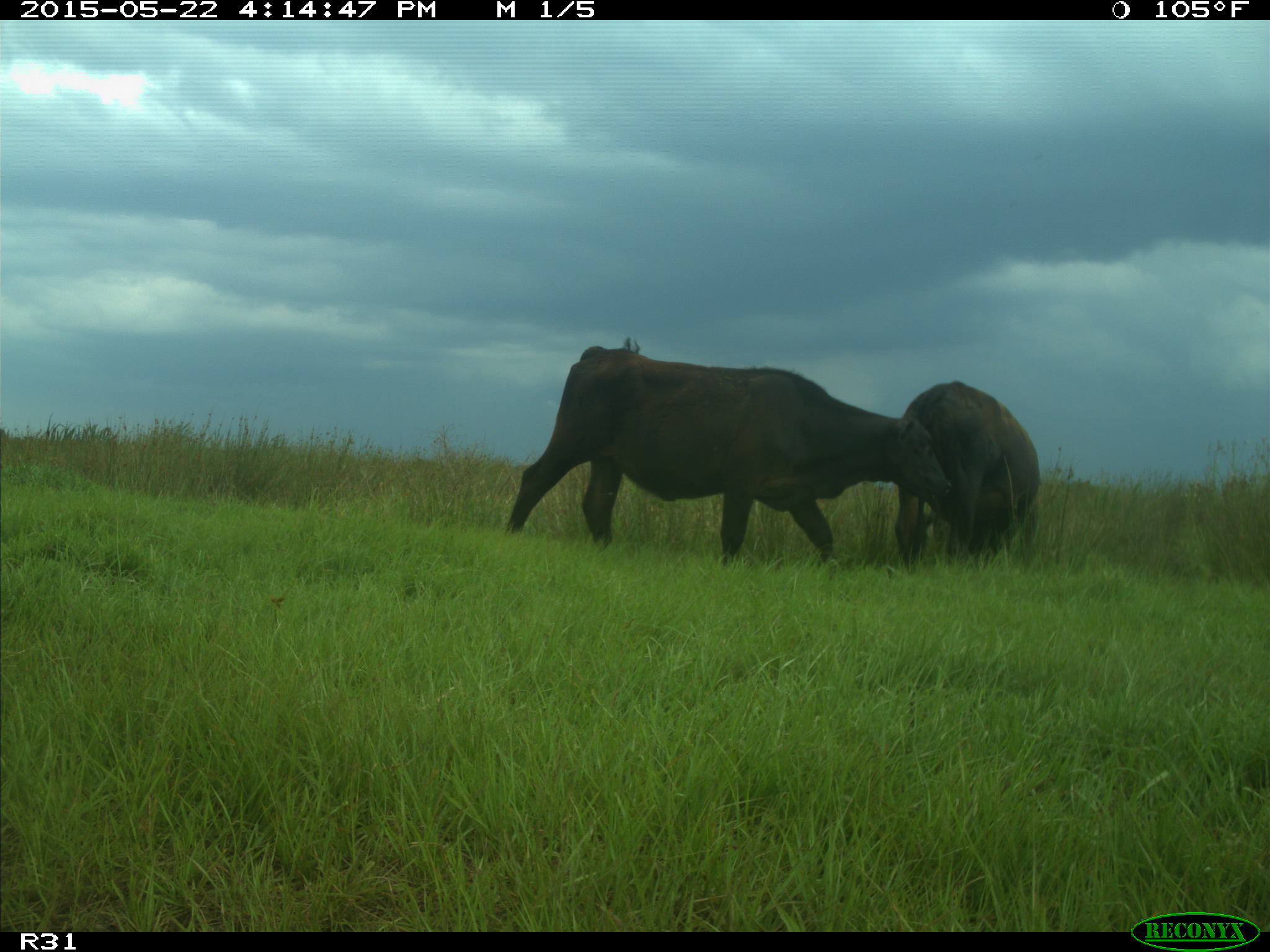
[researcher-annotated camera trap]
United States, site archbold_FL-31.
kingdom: Animalia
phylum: Chordata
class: Mammalia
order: Artiodactyla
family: Bovidae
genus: Bos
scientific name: Bos taurus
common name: domestic cow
Bos taurus (domestic cow).